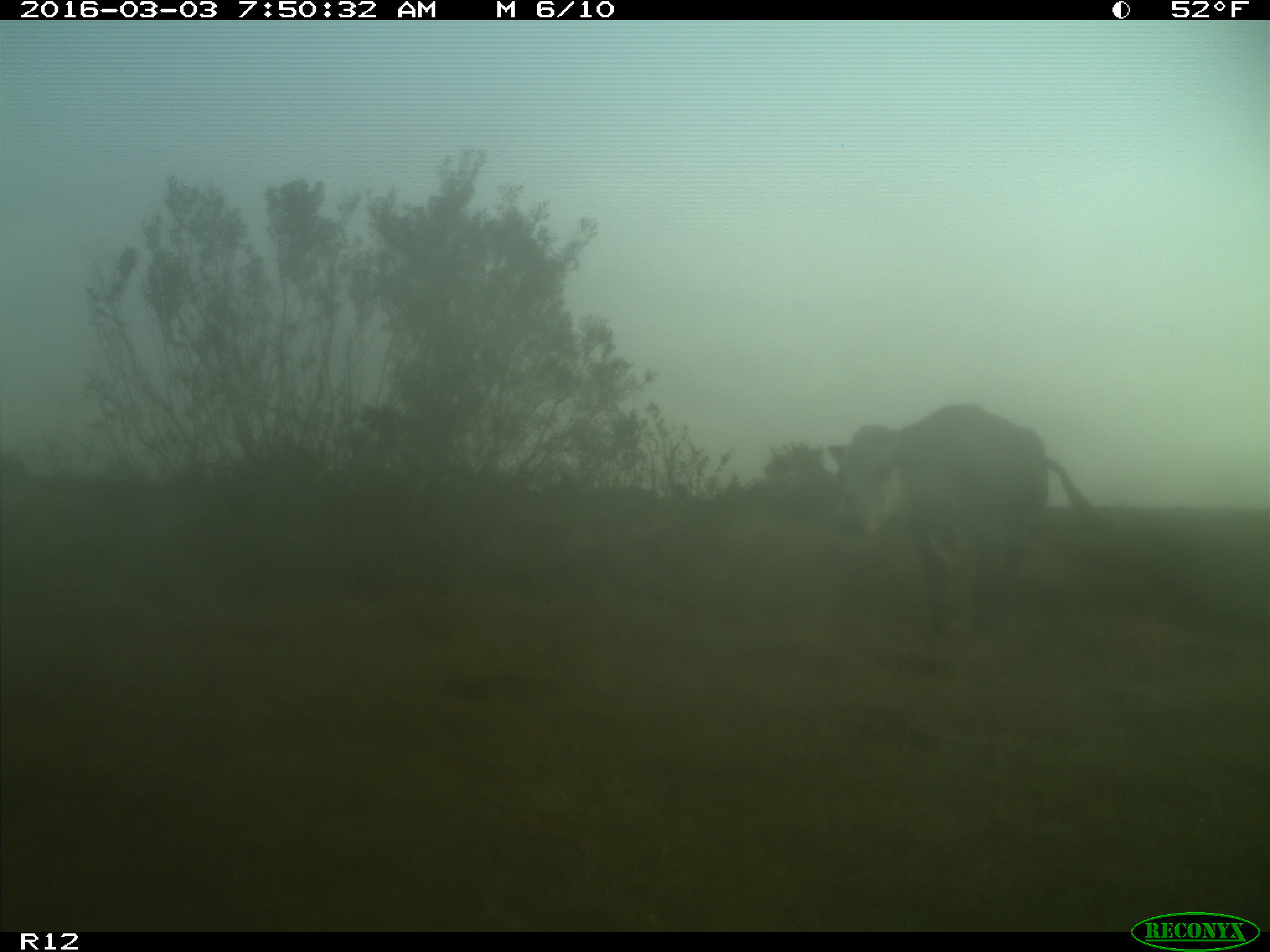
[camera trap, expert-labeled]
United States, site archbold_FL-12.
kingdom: Animalia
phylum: Chordata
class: Mammalia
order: Artiodactyla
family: Bovidae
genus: Bos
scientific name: Bos taurus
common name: domestic cow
Bos taurus (domestic cow).